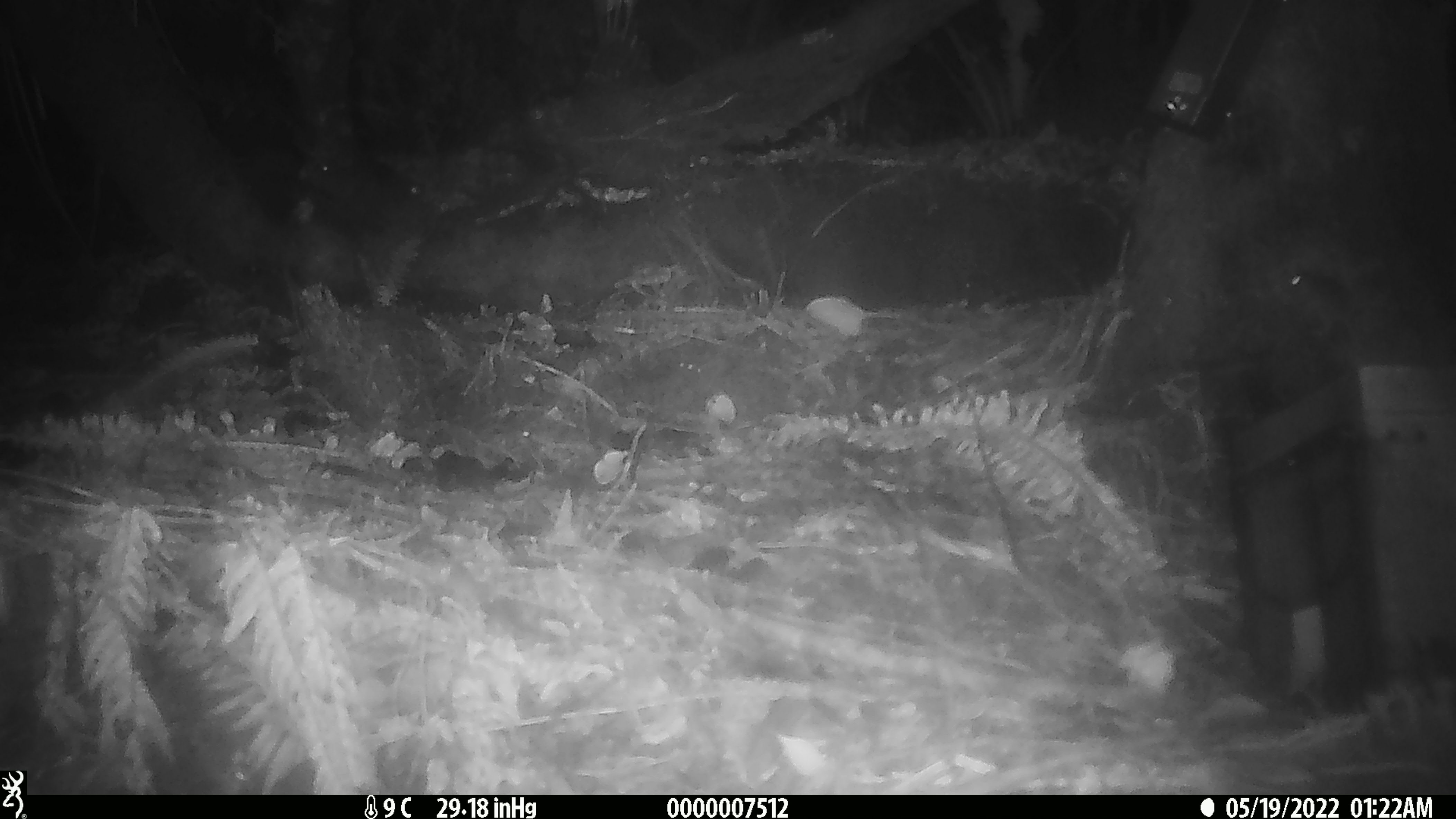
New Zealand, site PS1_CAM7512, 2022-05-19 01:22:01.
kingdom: Animalia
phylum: Chordata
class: Mammalia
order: Rodentia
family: Muridae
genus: Mus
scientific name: Mus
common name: mouse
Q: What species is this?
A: Mouse (Mus).